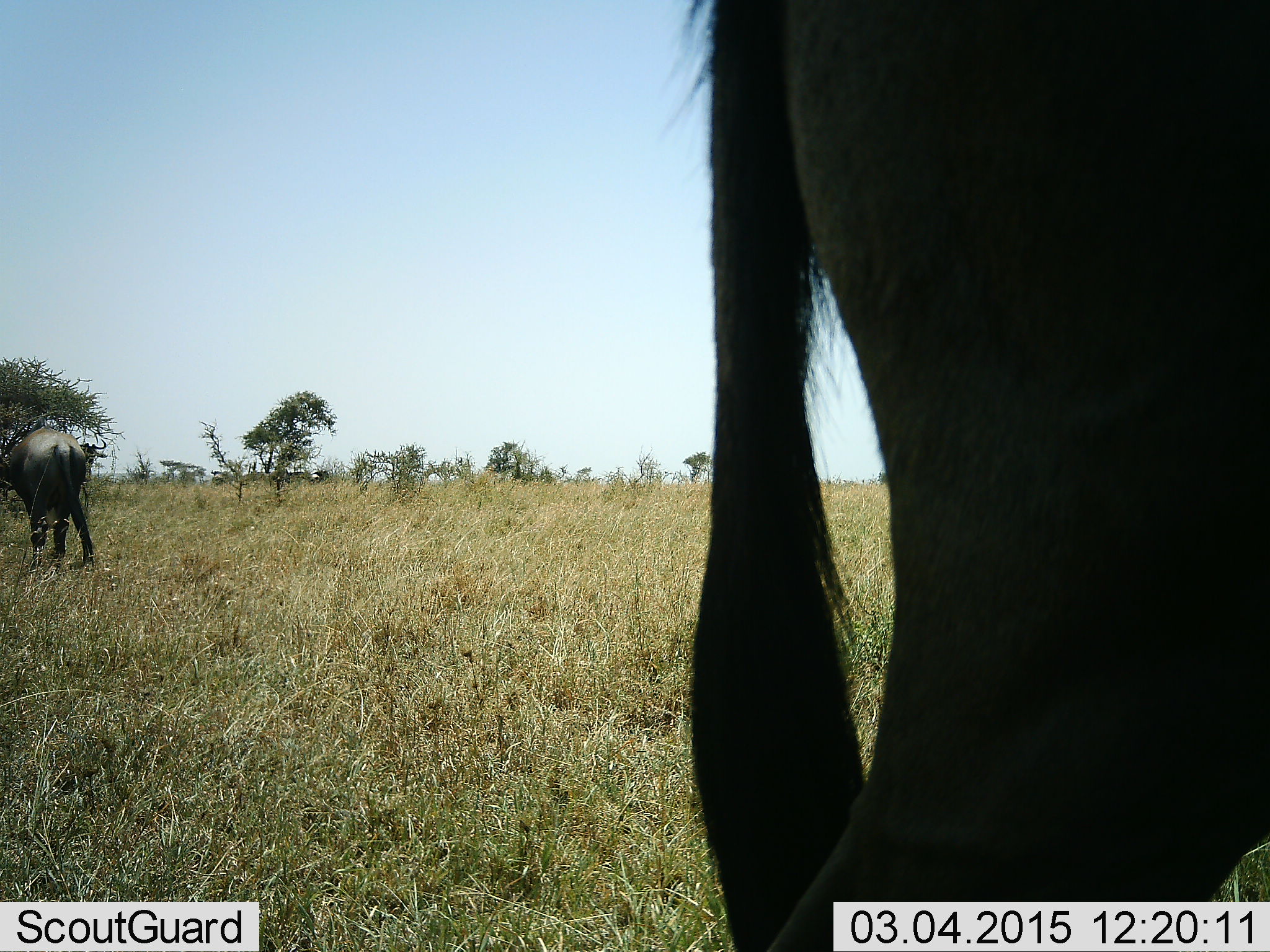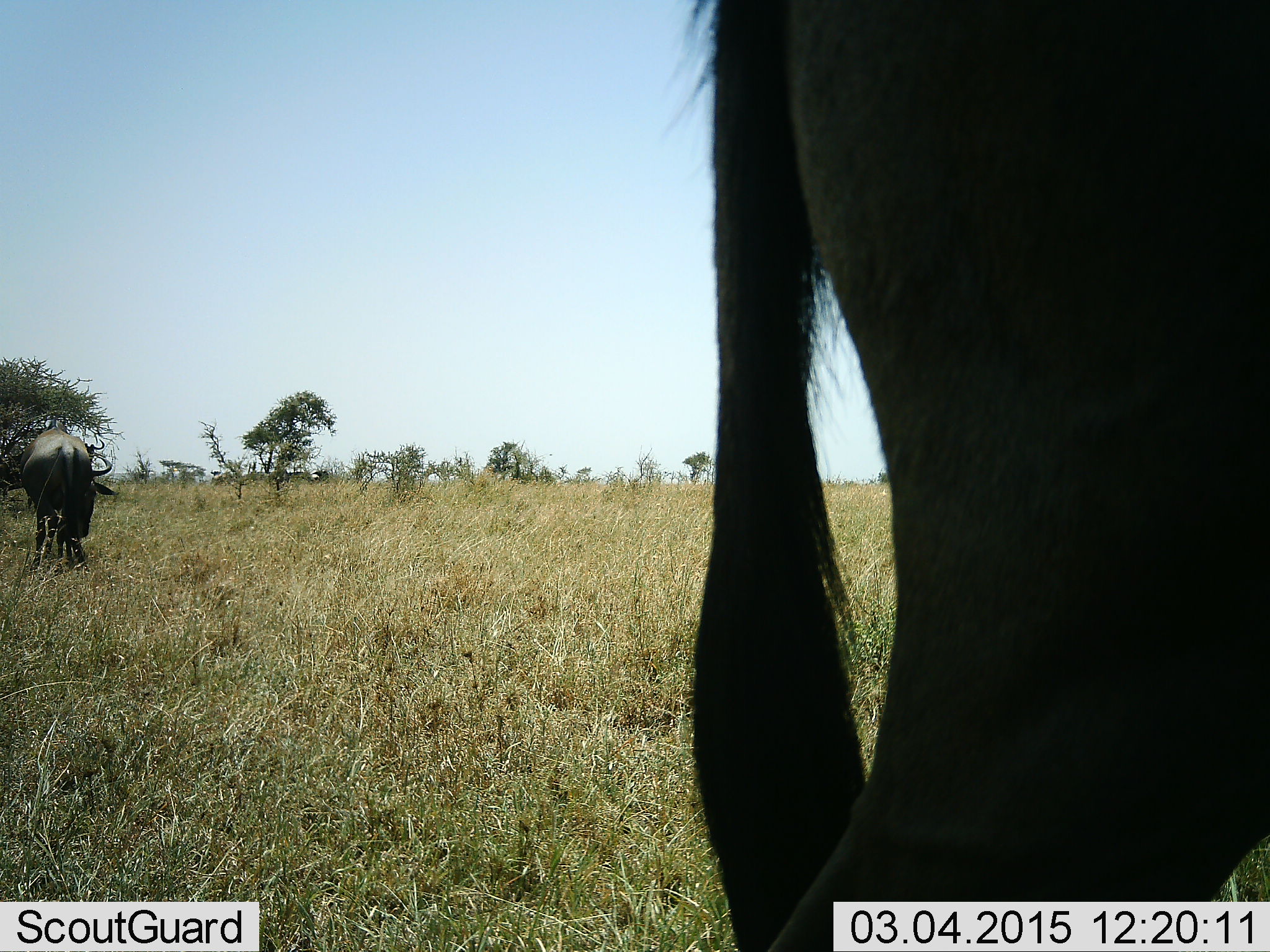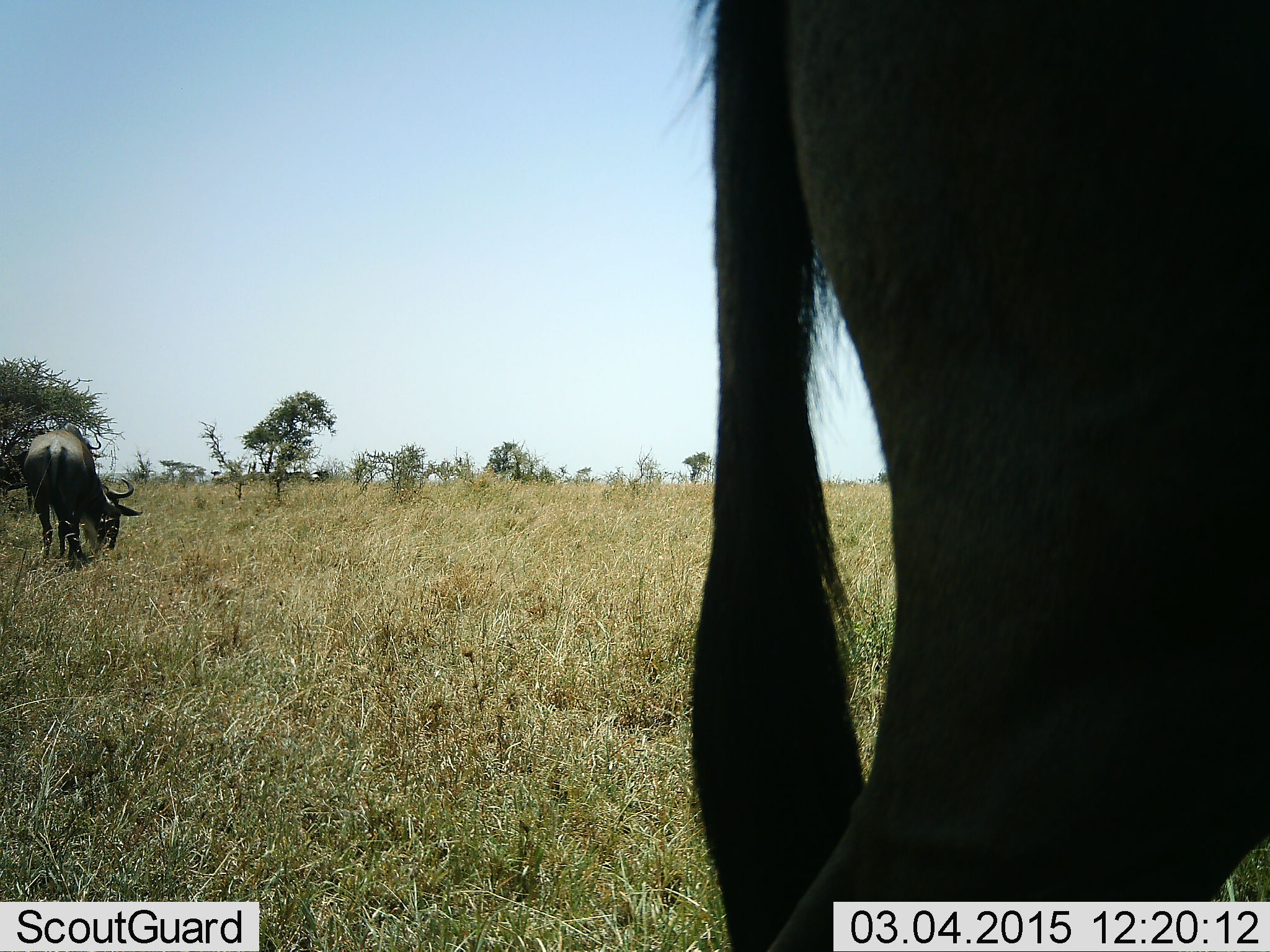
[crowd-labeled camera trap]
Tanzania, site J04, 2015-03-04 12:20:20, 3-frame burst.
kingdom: Animalia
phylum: Chordata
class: Mammalia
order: Artiodactyla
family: Bovidae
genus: Connochaetes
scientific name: Connochaetes taurinus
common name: blue wildebeest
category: wildebeest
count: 2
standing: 80%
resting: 0%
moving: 30%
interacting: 0%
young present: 0%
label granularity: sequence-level